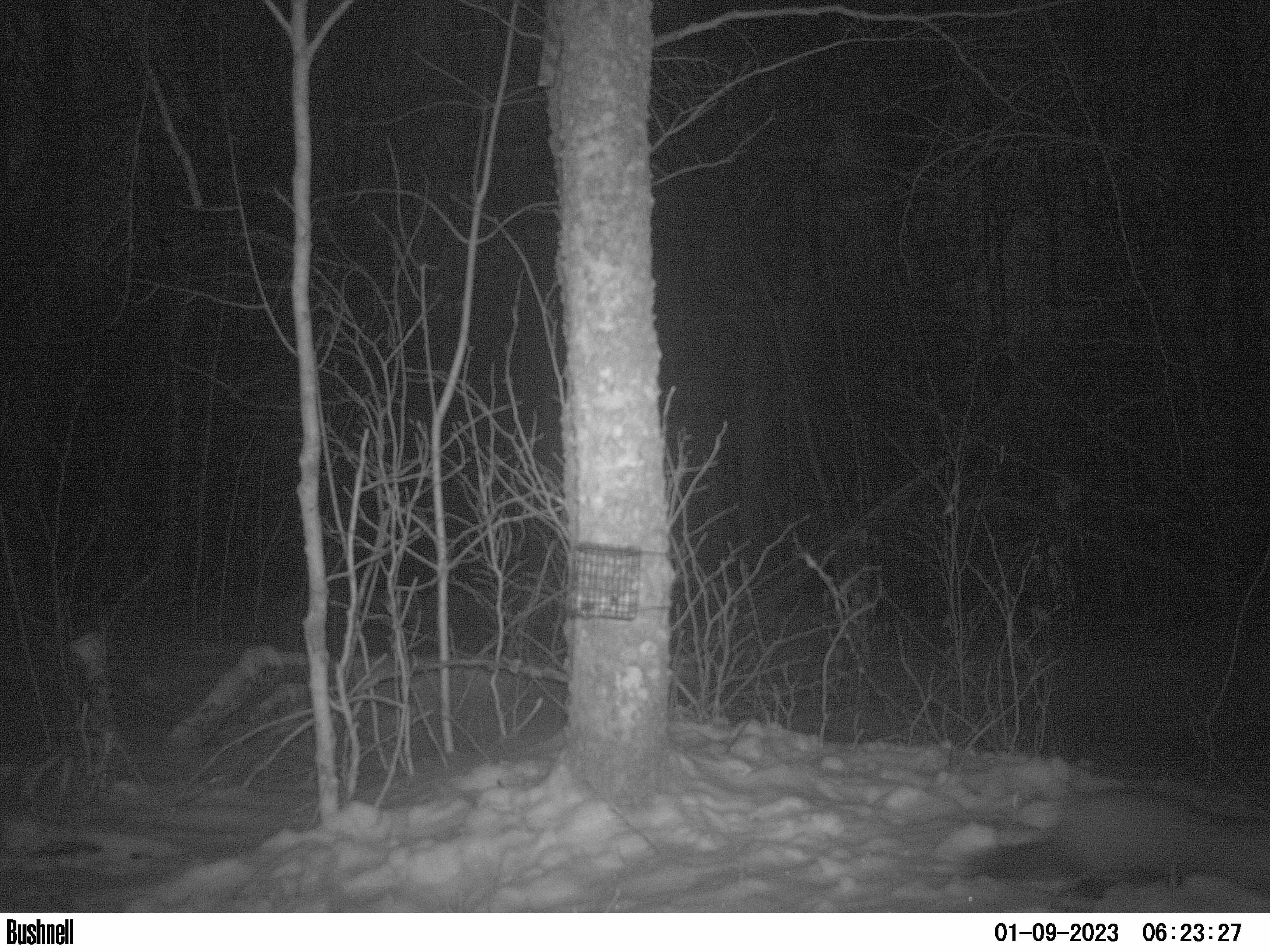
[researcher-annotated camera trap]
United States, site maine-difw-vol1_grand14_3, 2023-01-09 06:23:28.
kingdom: Animalia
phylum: Chordata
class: Mammalia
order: Carnivora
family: Mustelidae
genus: Martes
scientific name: Martes americana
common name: american marten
American marten (Martes americana).